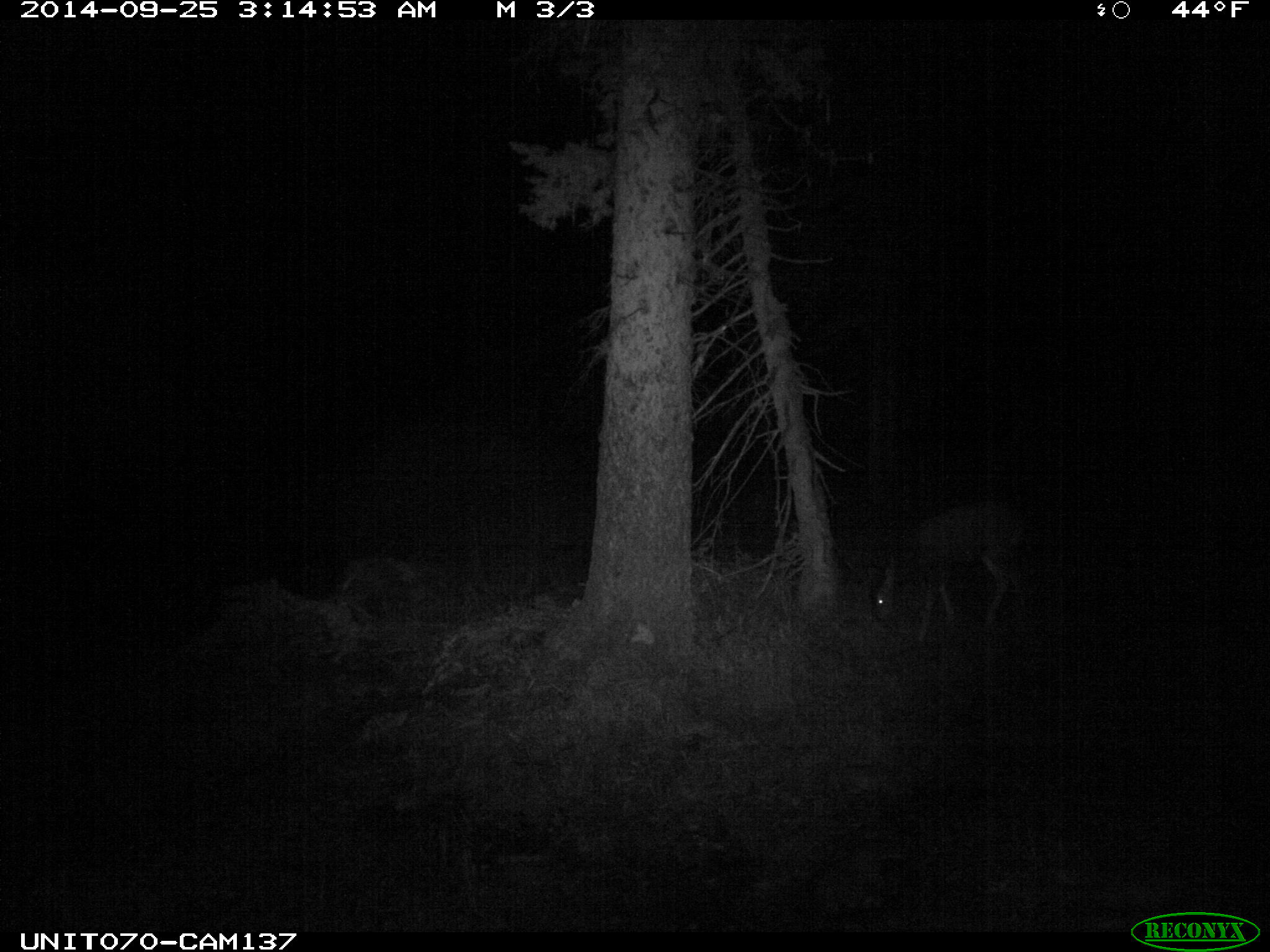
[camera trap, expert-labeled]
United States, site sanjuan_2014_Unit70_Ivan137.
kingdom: Animalia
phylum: Chordata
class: Mammalia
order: Artiodactyla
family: Cervidae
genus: Odocoileus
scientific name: Odocoileus hemionus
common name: mule deer